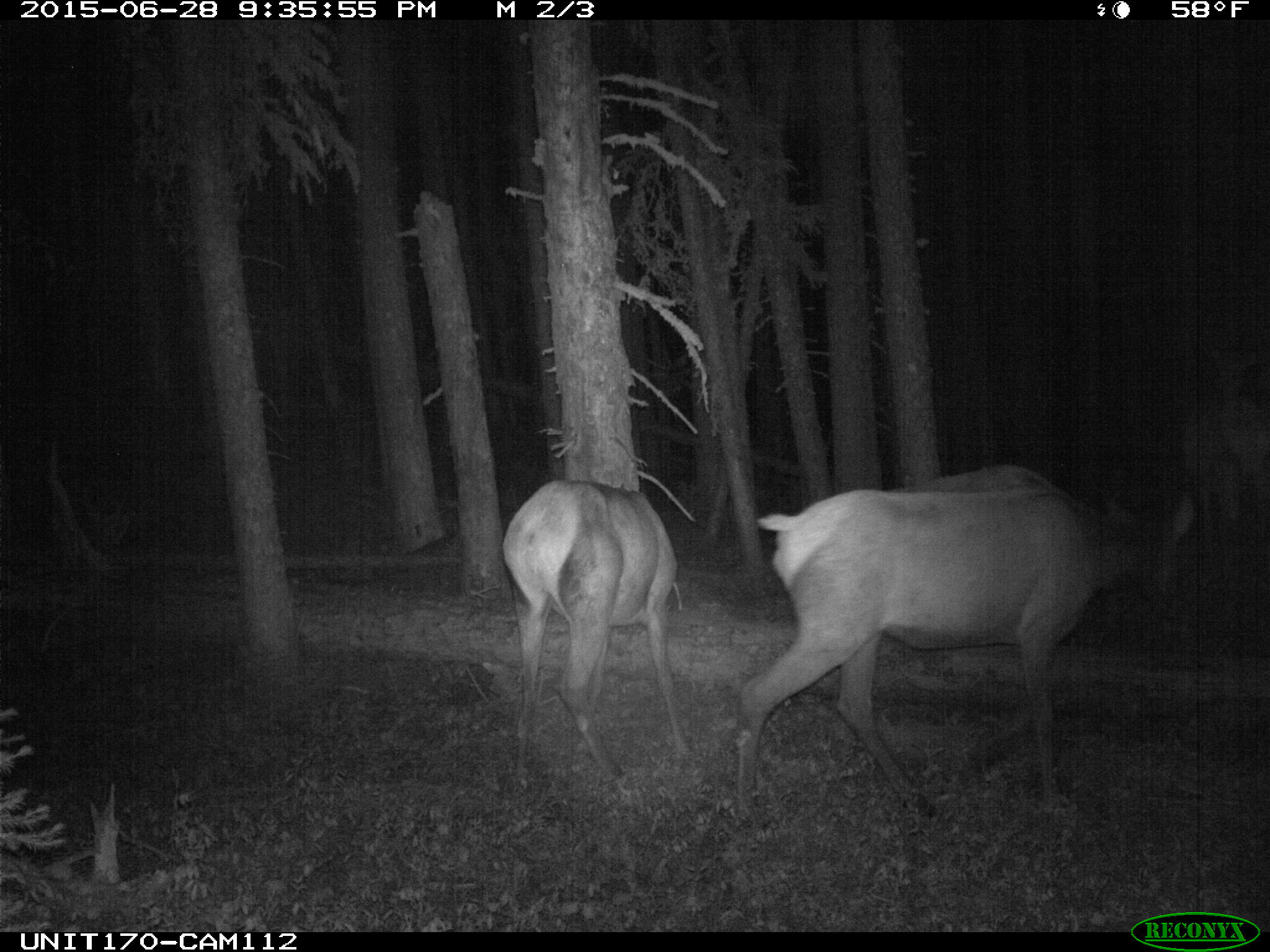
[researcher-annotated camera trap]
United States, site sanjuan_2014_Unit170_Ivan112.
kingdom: Animalia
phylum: Chordata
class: Mammalia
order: Artiodactyla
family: Cervidae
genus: Cervus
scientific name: Cervus elaphus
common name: red deer